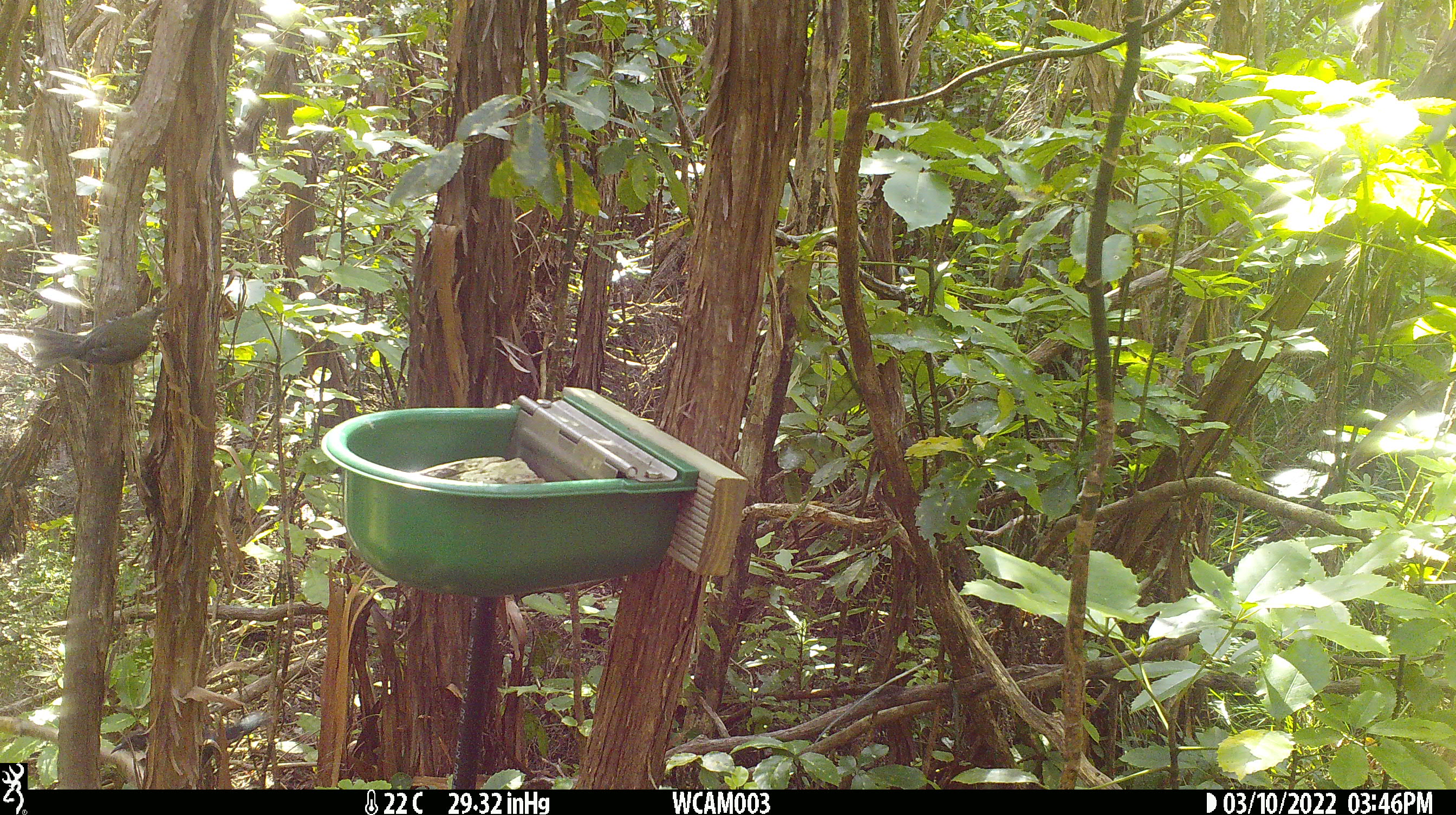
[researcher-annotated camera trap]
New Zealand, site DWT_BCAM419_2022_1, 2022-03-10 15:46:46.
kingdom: Animalia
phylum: Chordata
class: Aves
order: Passeriformes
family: Meliphagidae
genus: Anthornis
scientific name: Anthornis melanura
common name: new zealand bellbird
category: bellbird